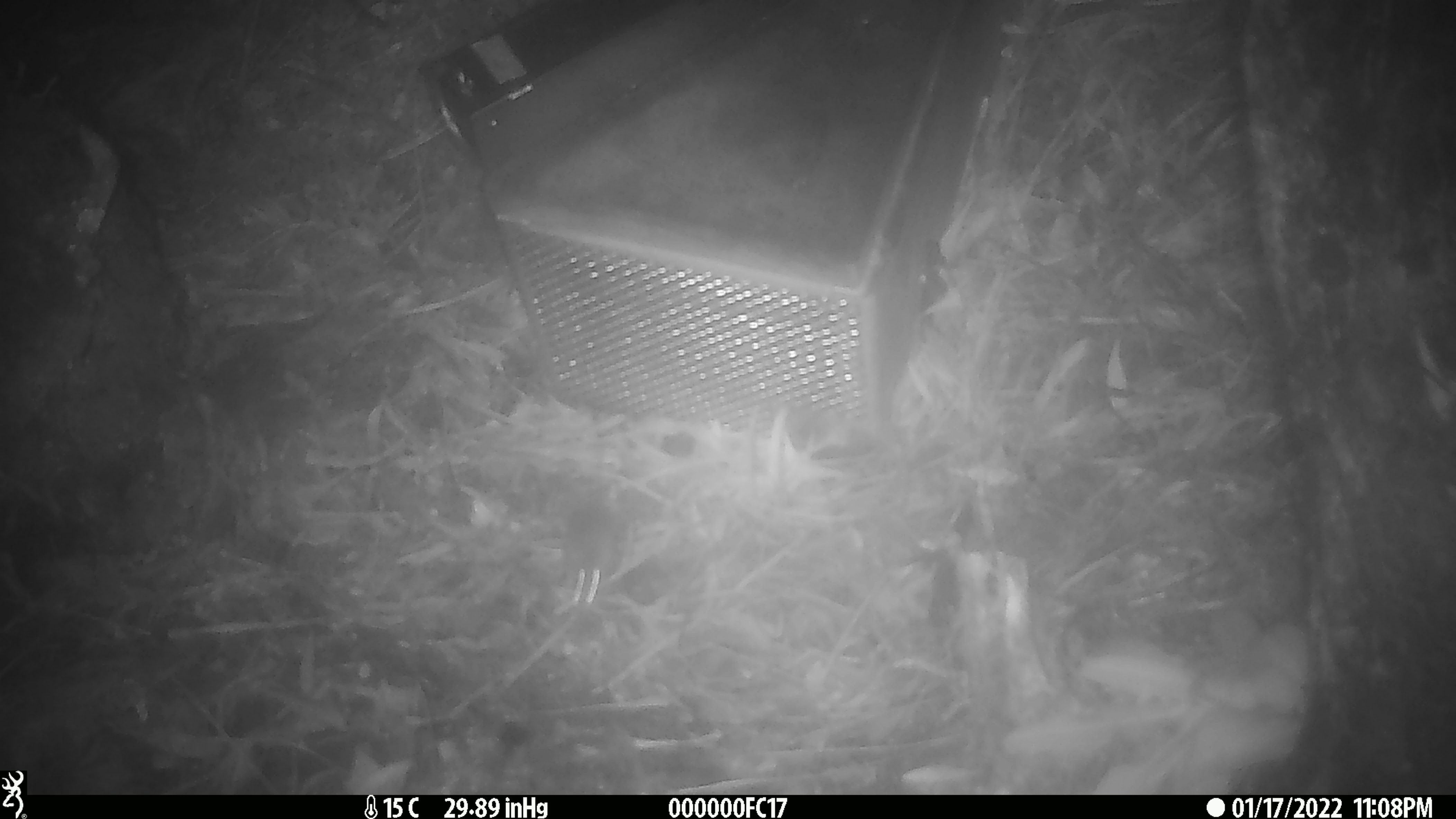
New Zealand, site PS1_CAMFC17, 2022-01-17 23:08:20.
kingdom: Animalia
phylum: Chordata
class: Mammalia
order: Rodentia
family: Muridae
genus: Mus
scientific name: Mus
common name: mouse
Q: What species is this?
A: Mouse (Mus).